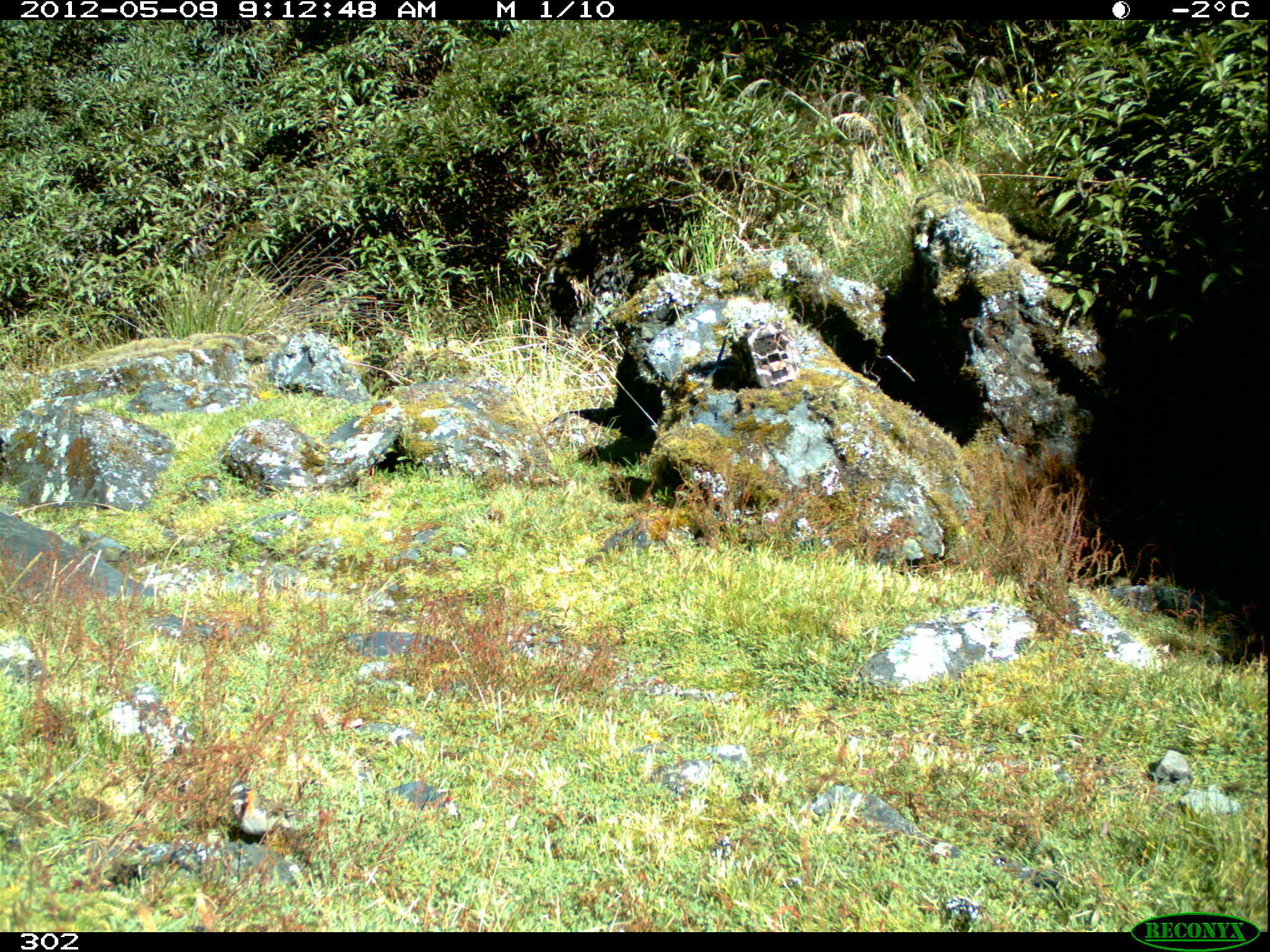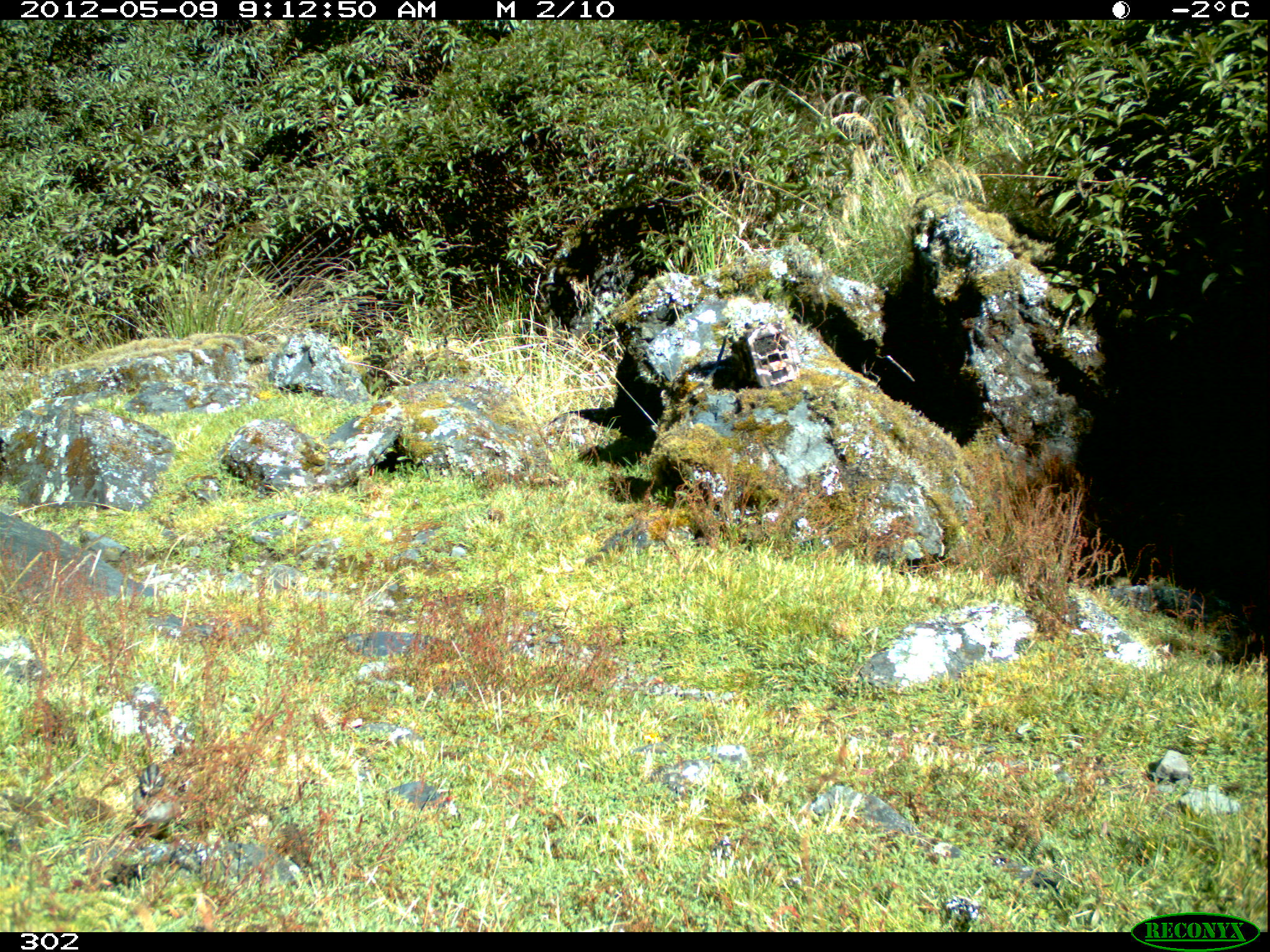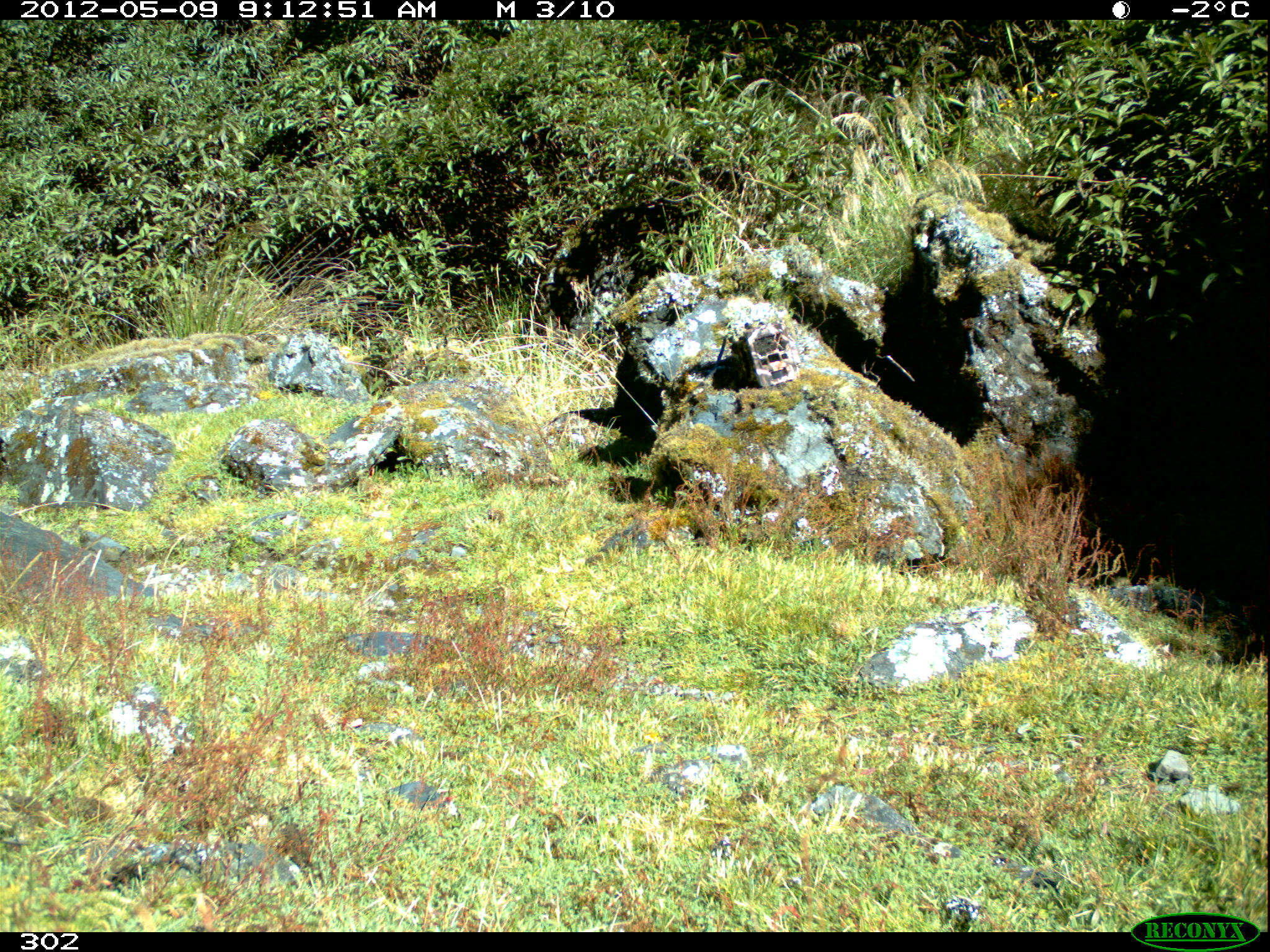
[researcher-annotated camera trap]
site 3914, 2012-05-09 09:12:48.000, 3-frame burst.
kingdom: Animalia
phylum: Chordata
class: Aves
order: Passeriformes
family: Passerellidae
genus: Zonotrichia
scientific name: Zonotrichia capensis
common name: rufous-collared sparrow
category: zonatrichia capensis